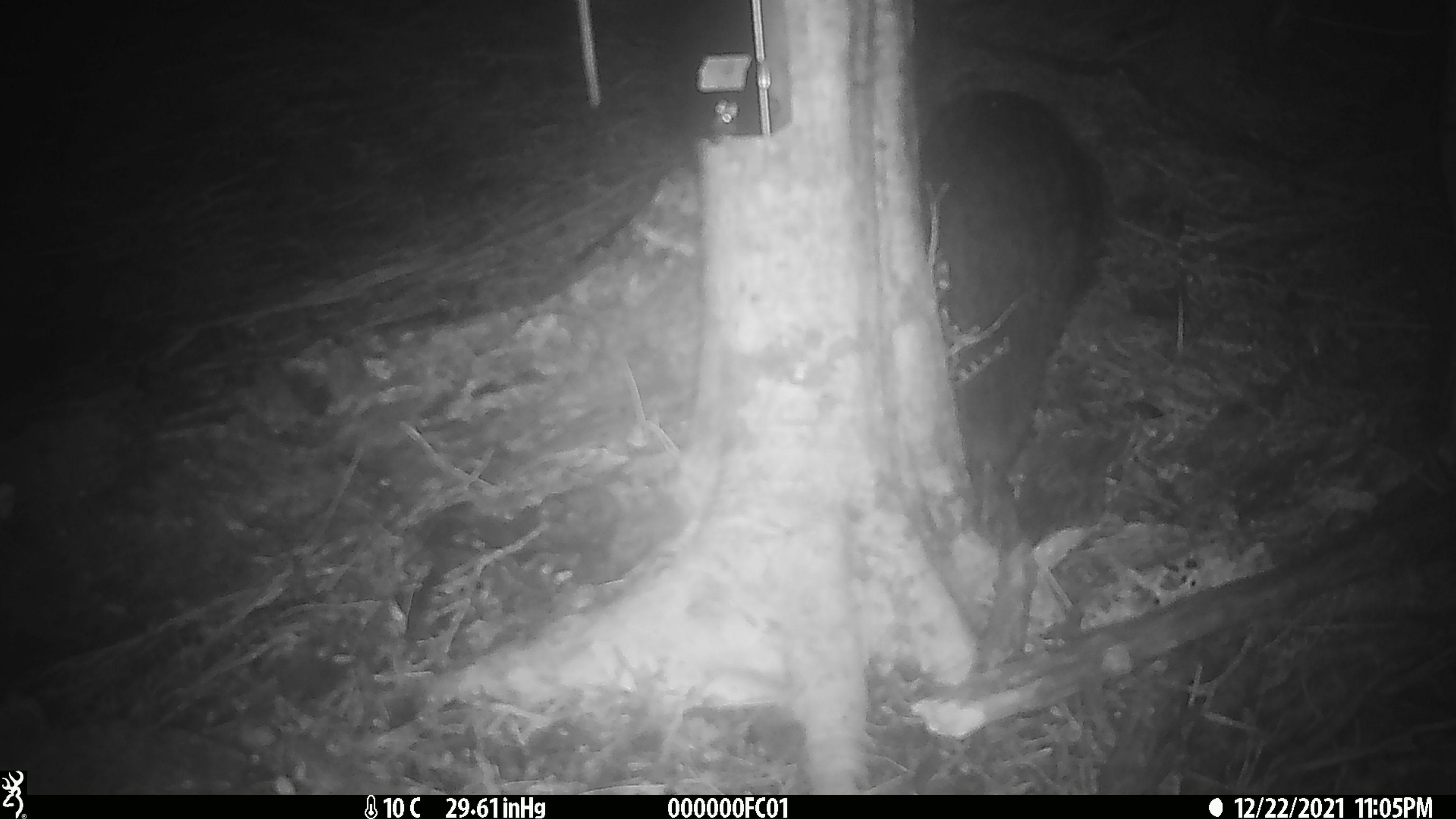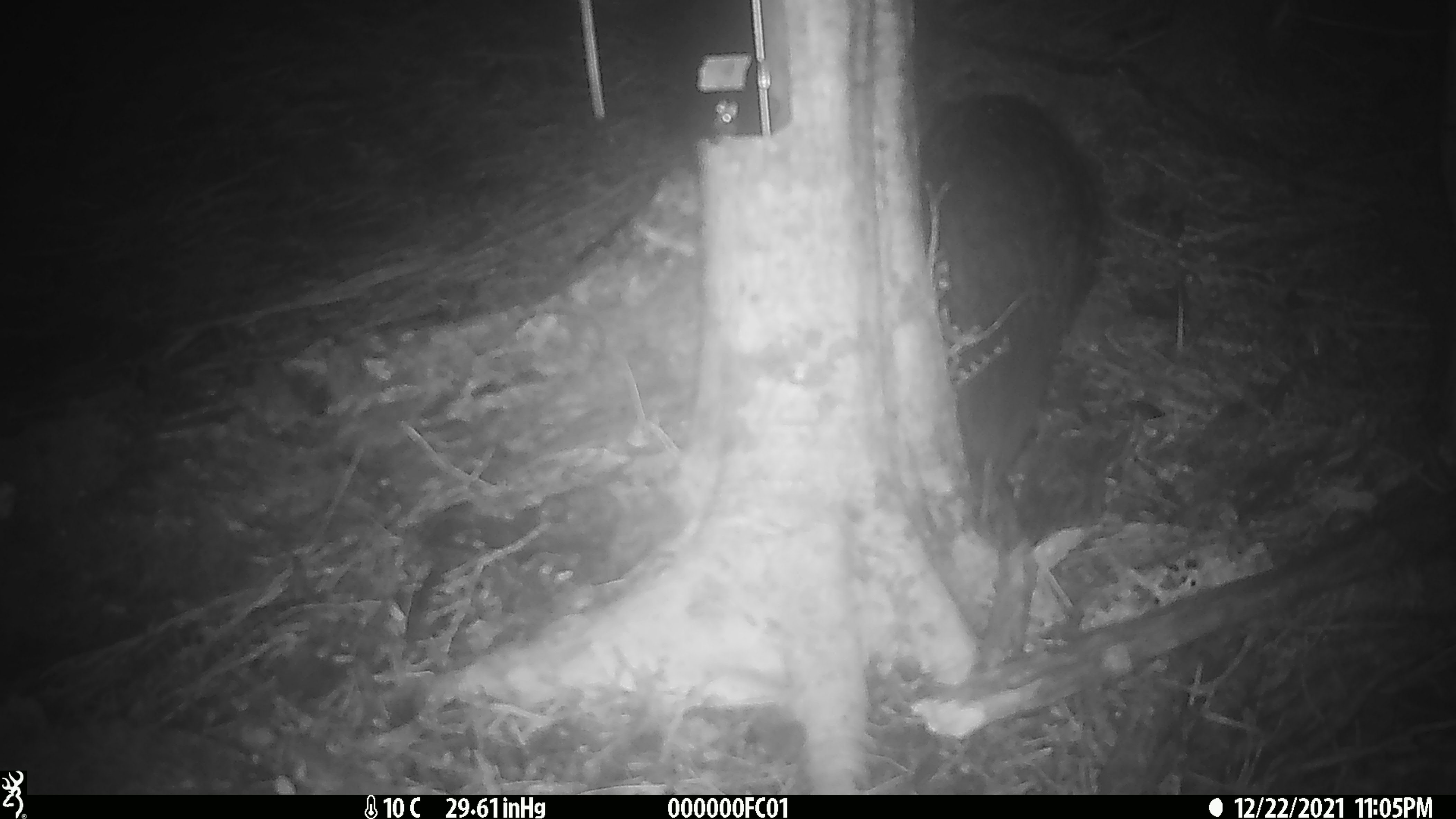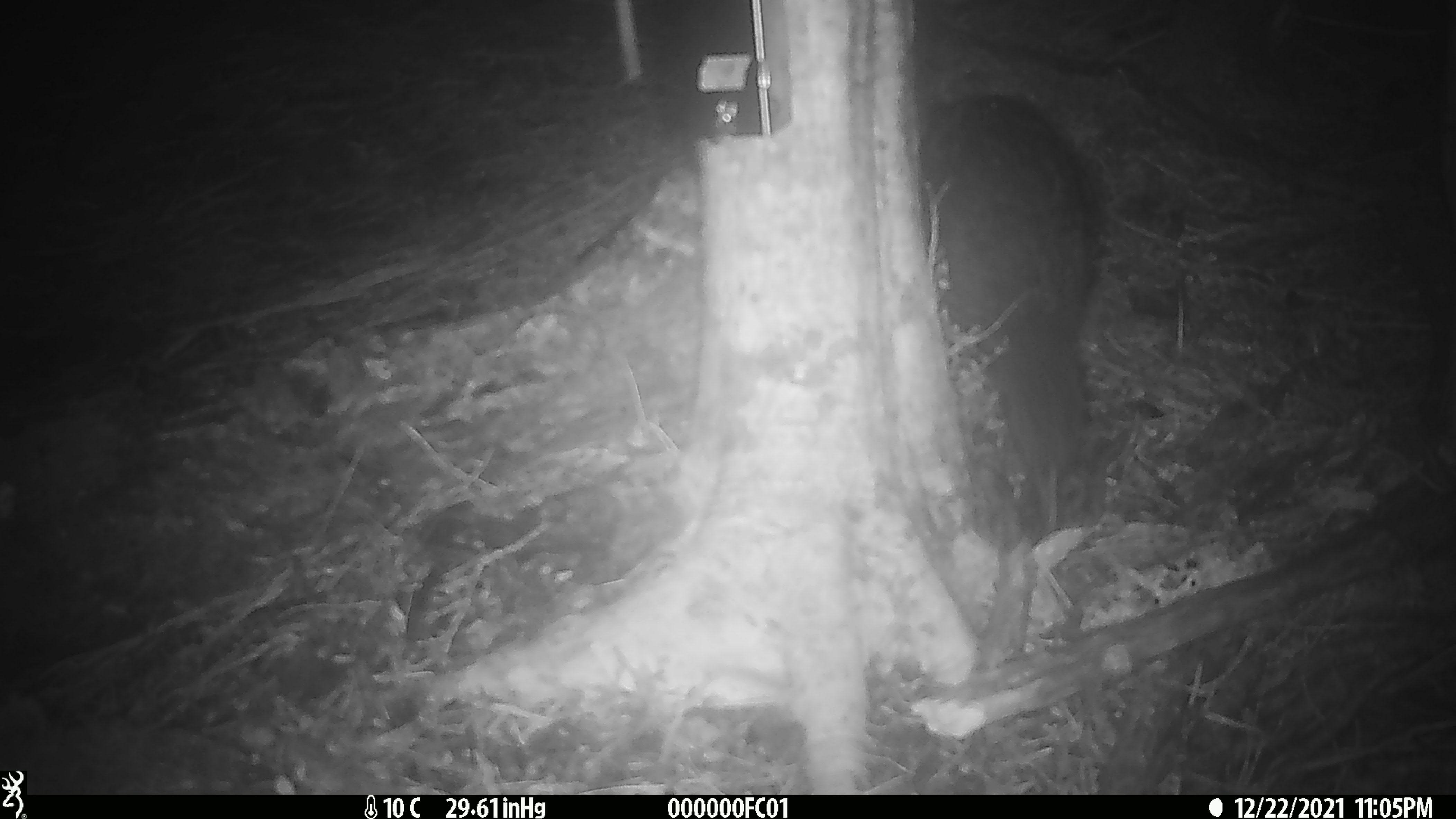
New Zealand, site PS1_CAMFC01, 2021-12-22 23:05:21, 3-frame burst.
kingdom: Animalia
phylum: Chordata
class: Aves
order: Gruiformes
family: Rallidae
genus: Gallirallus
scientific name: Gallirallus australis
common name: weka